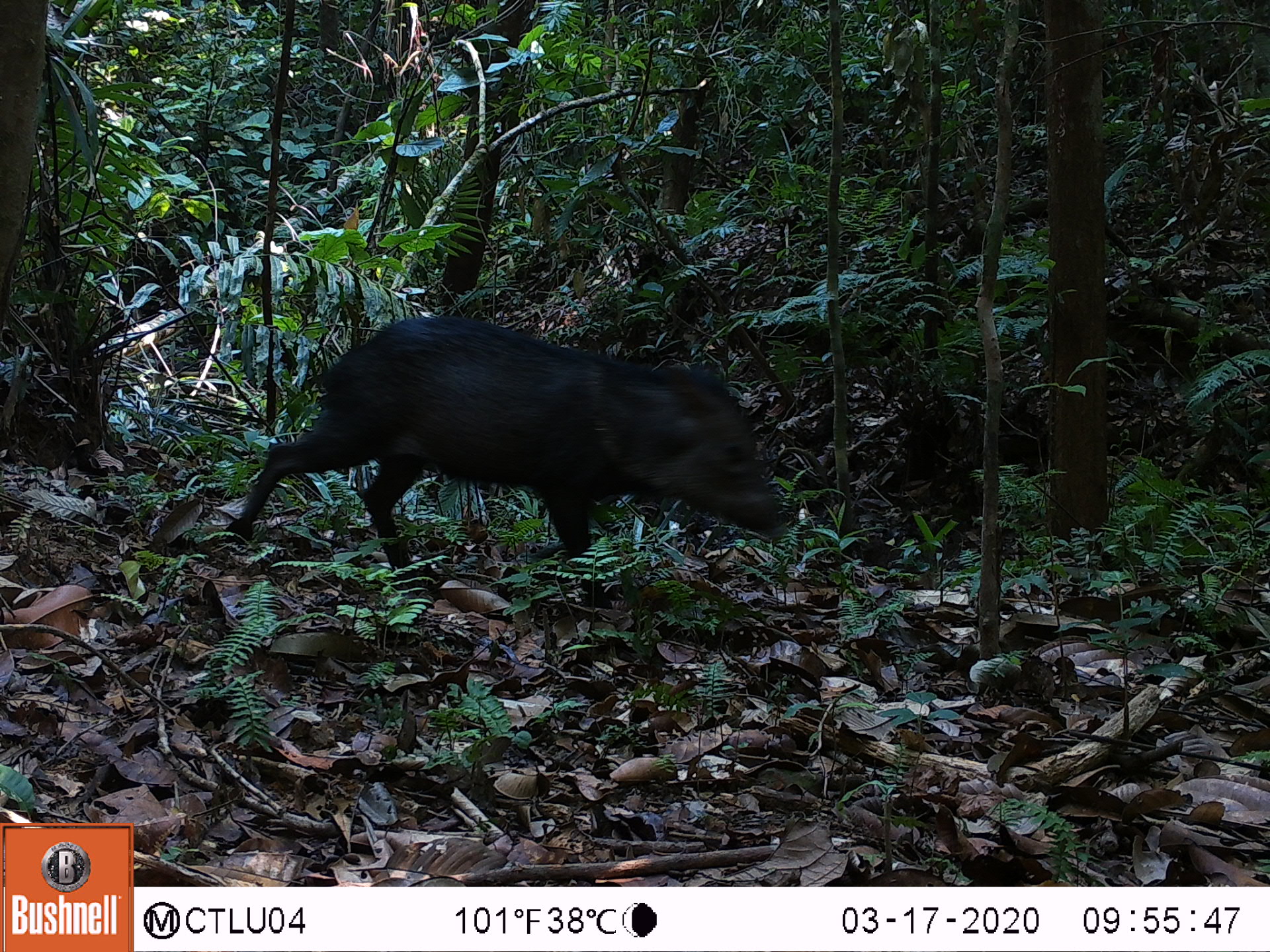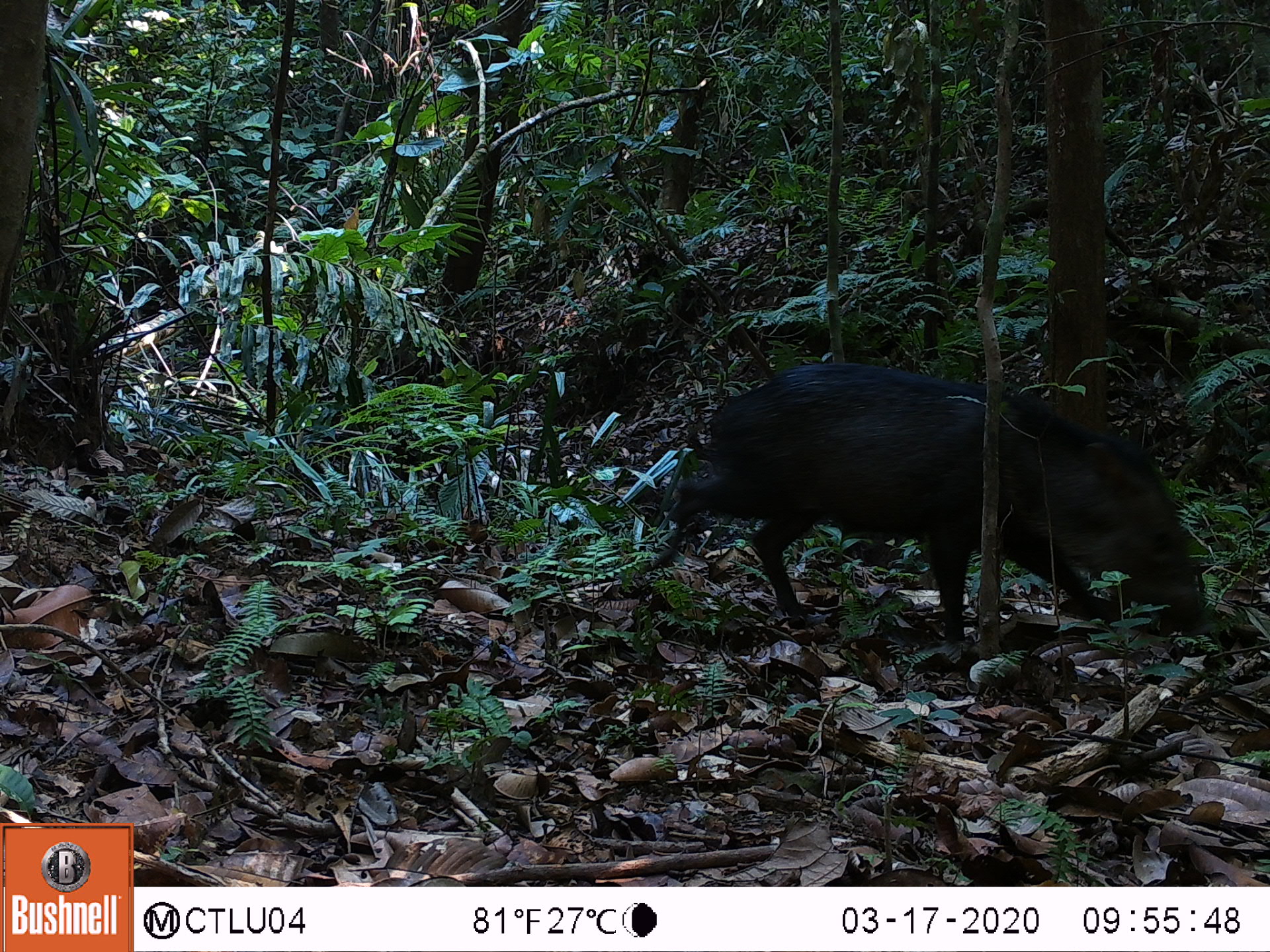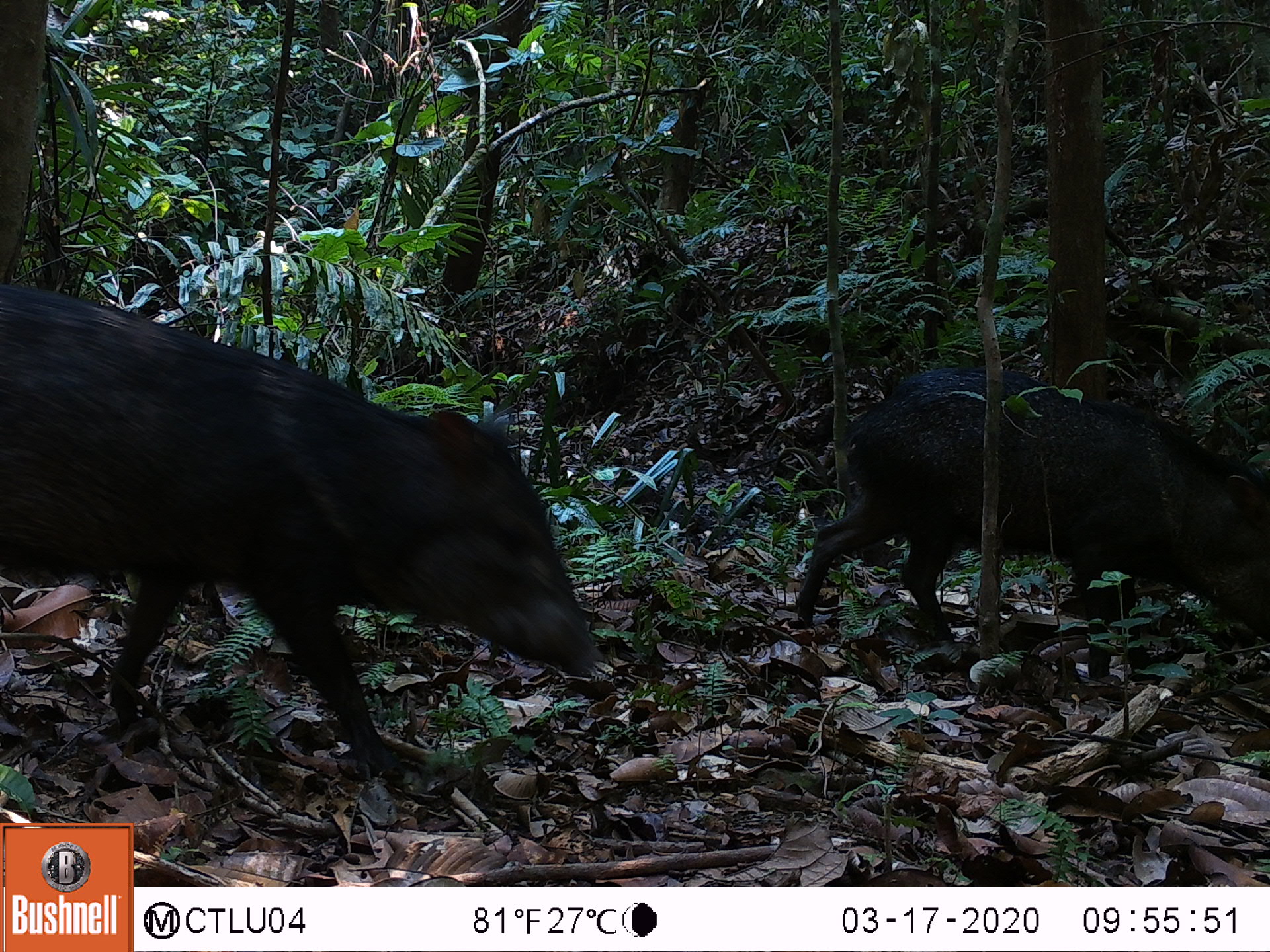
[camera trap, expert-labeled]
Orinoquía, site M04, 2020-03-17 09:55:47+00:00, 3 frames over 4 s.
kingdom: Animalia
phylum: Chordata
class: Mammalia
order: Artiodactyla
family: Tayassuidae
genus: Pecari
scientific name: Pecari tajacu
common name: collared peccary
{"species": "collared peccary (Pecari tajacu)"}